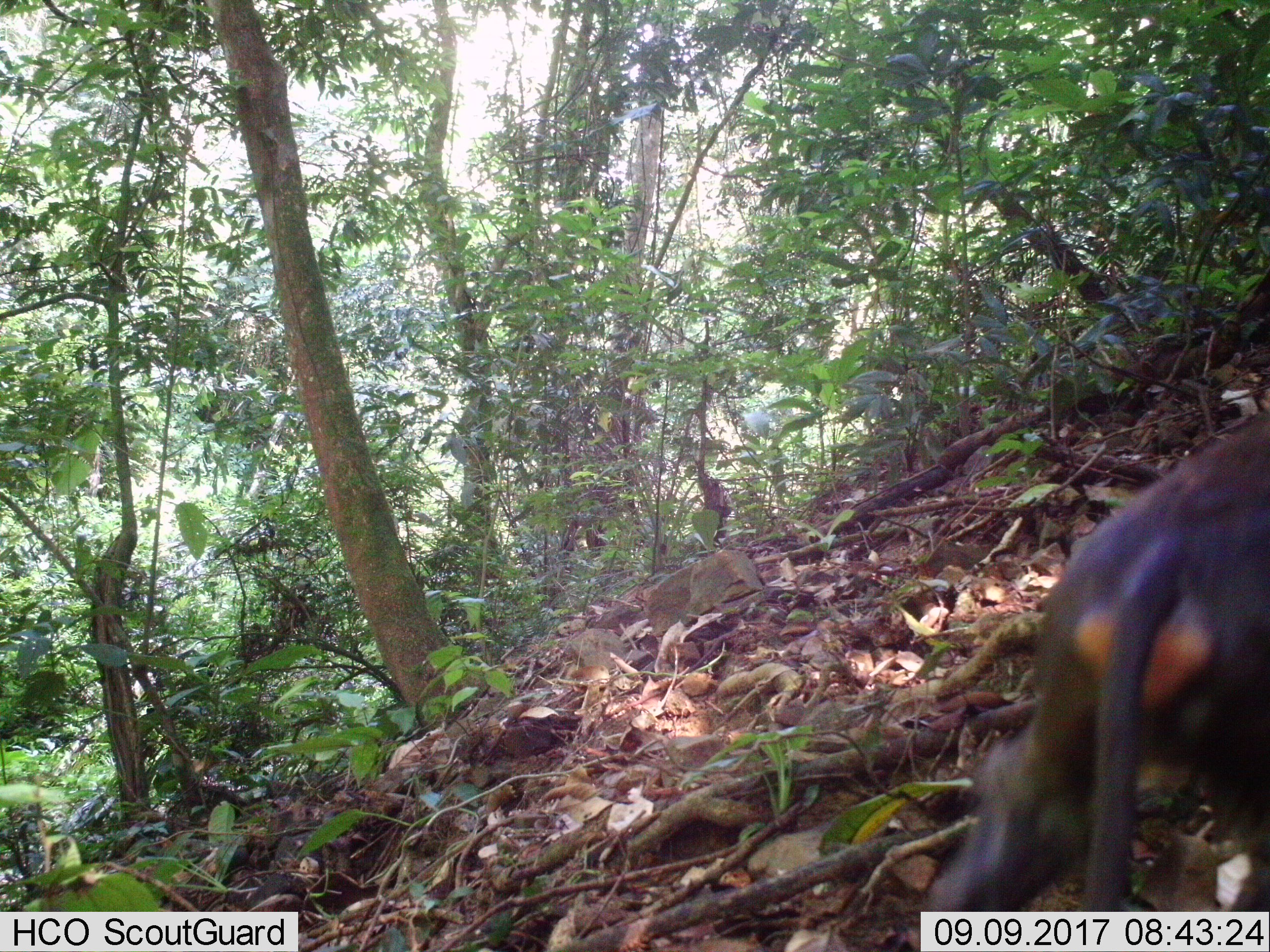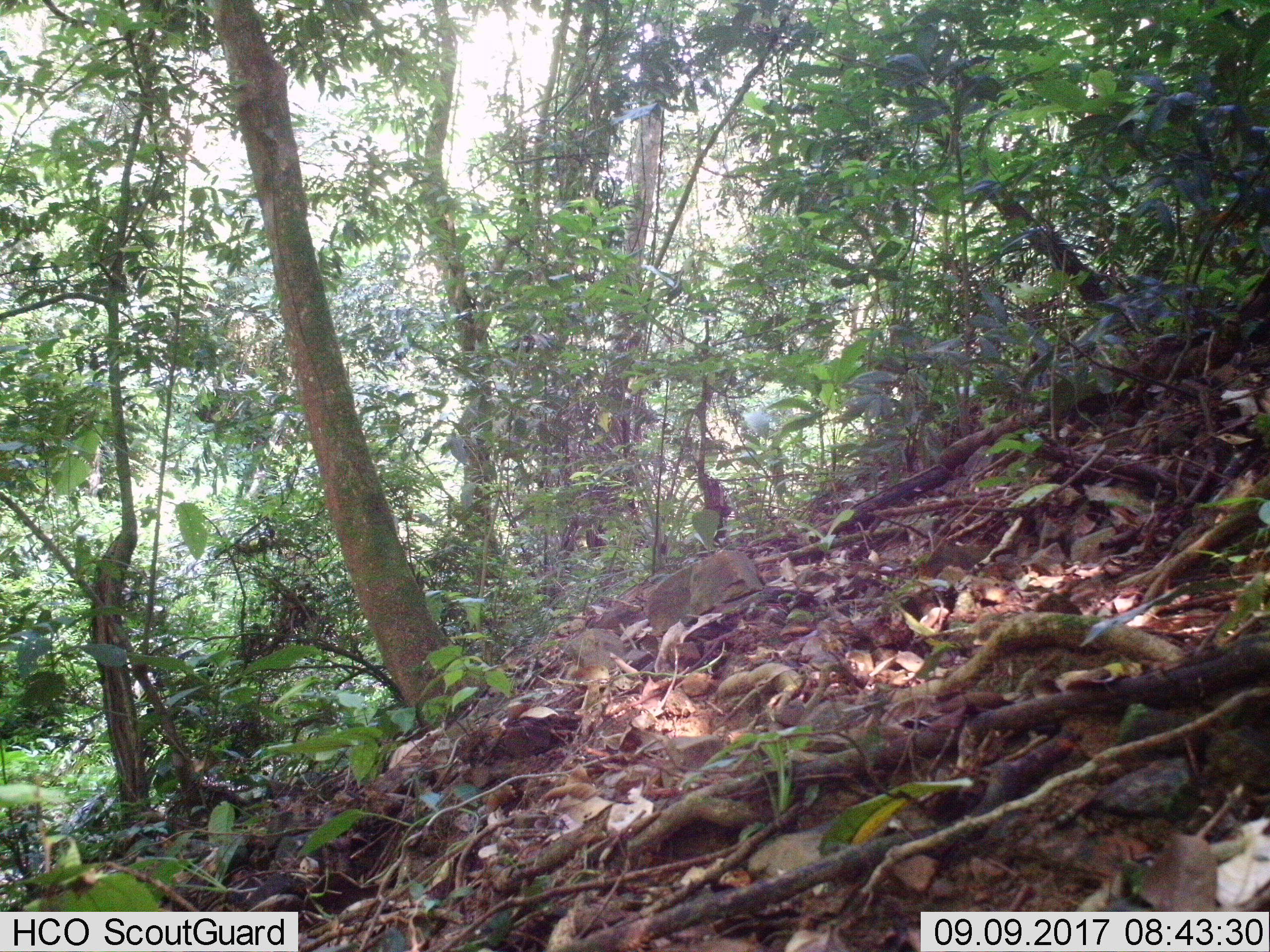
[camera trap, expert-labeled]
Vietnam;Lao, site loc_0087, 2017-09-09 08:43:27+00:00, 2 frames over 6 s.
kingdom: Animalia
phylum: Chordata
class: Mammalia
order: Primates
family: Cercopithecidae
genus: Macaca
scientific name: Macaca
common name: macaques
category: assam or rhesus macaque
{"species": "assam or rhesus macaque (macaques) (Macaca)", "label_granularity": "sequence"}